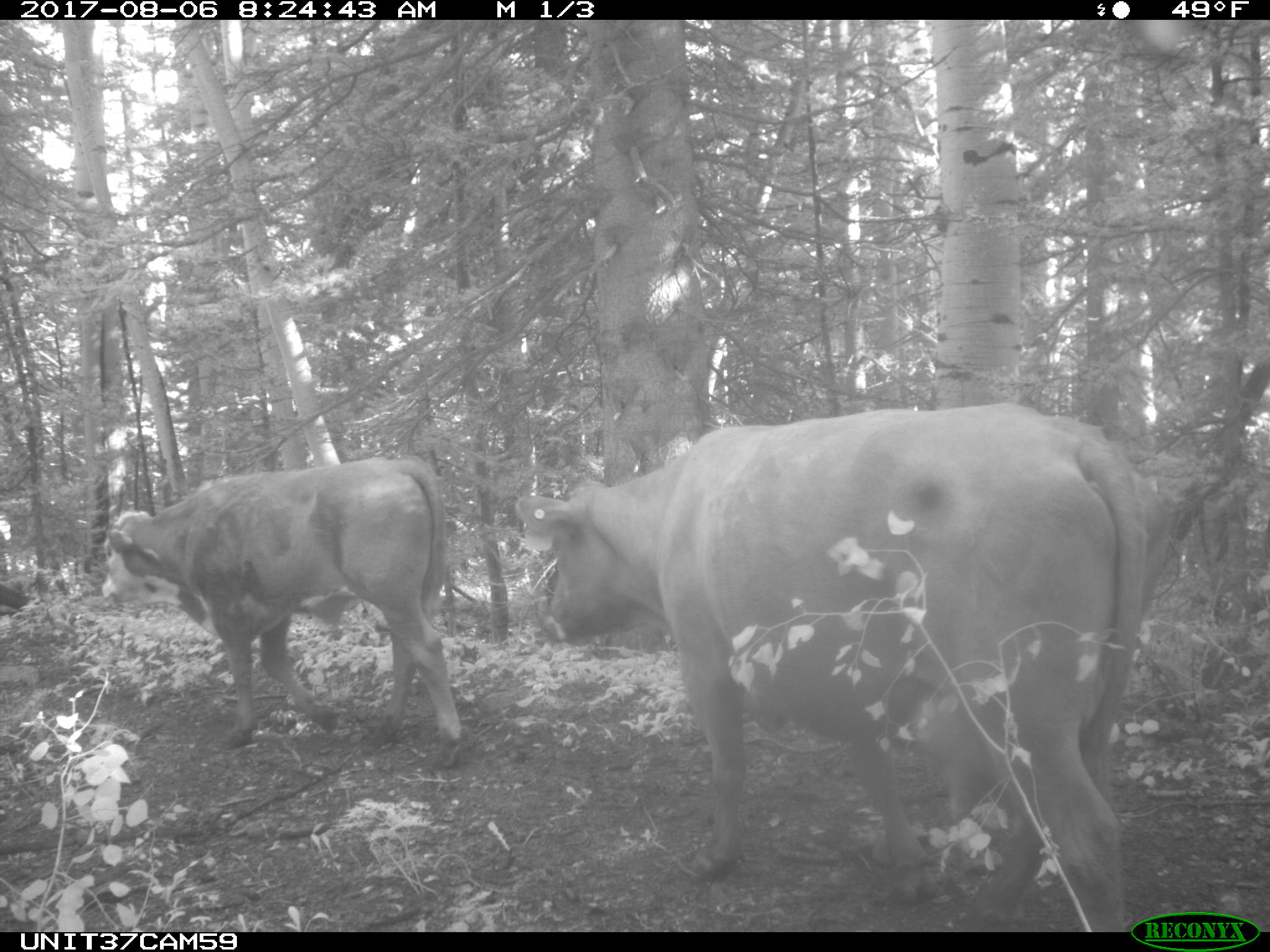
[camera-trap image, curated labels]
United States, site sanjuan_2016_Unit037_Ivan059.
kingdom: Animalia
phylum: Chordata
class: Mammalia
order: Artiodactyla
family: Bovidae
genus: Bos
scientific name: Bos taurus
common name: domestic cow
Bos taurus (domestic cow).